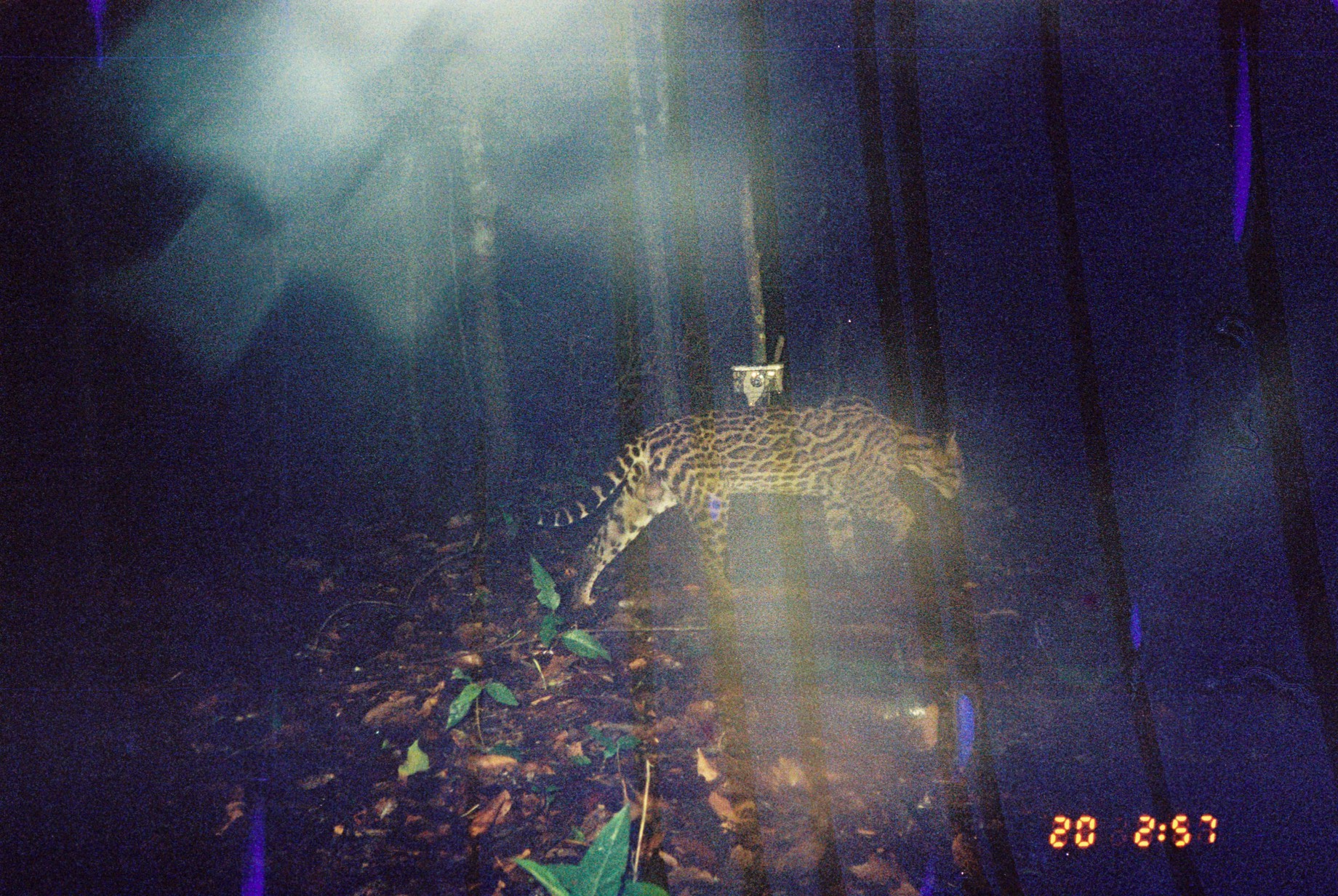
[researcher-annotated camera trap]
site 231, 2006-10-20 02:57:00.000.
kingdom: Animalia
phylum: Chordata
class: Mammalia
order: Carnivora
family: Felidae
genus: Leopardus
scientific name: Leopardus pardalis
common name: ocelot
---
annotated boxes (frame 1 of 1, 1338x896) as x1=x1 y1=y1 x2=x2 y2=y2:
leopardus pardalis: x1=529 y1=400 x2=967 y2=612